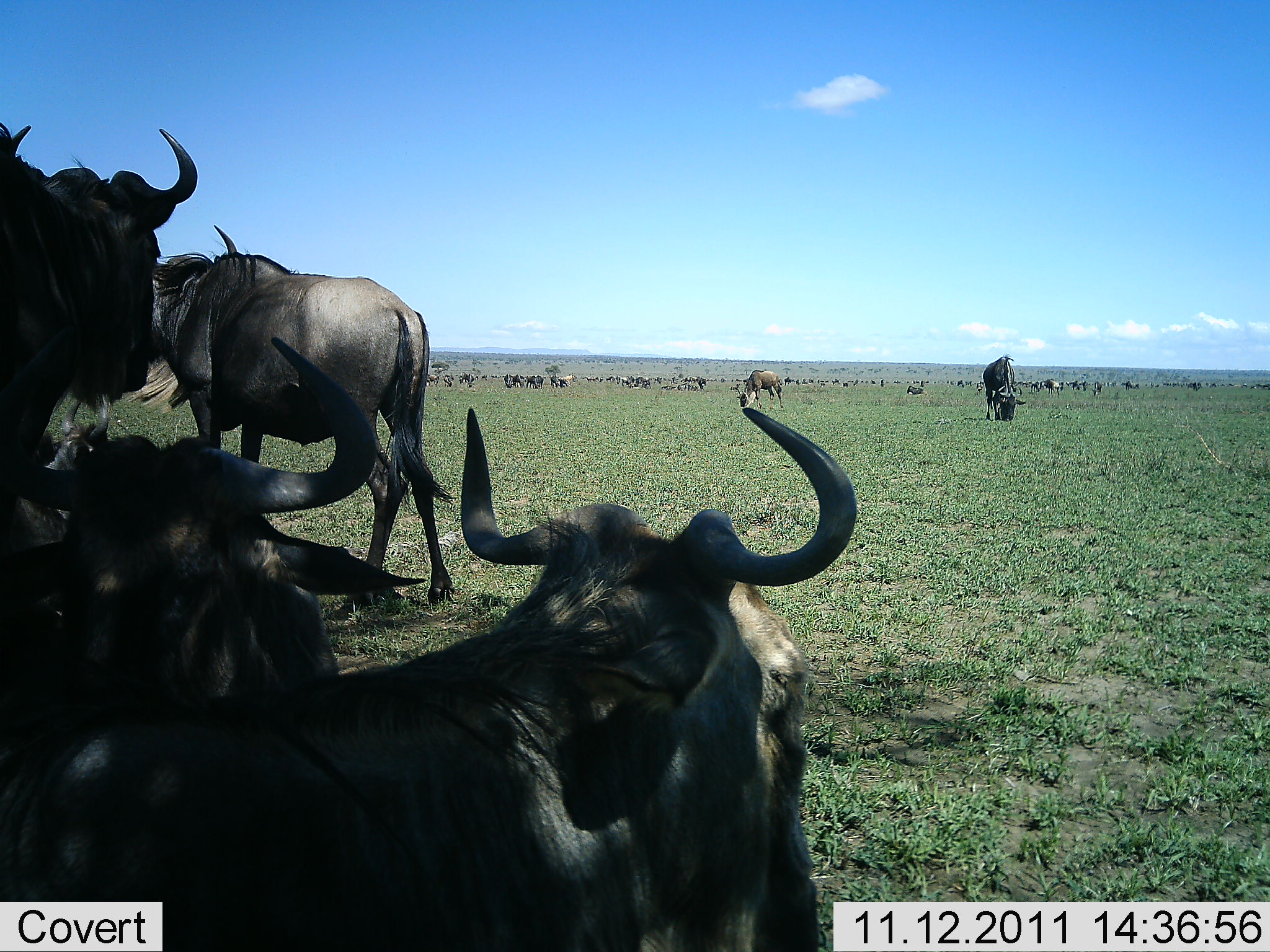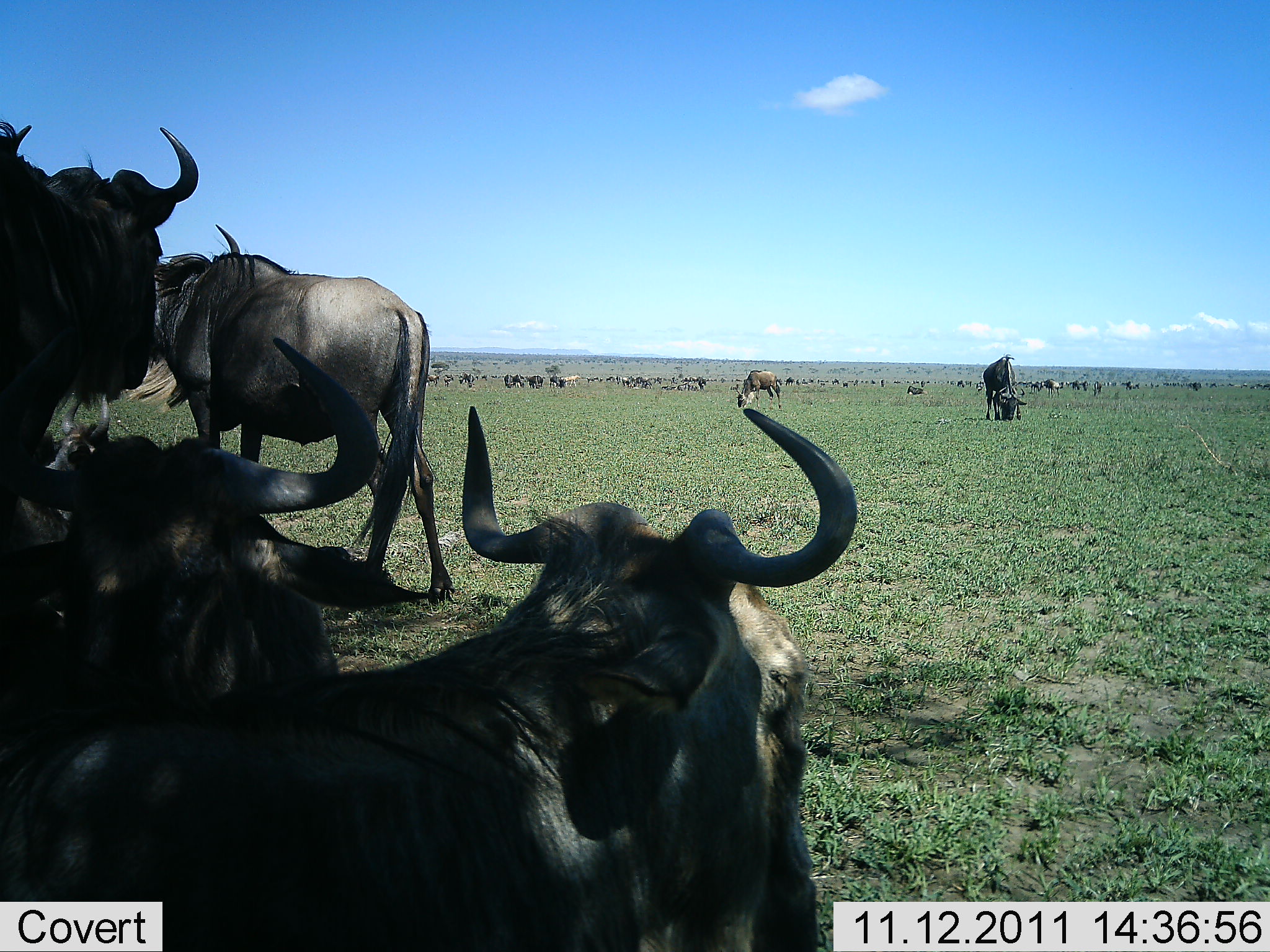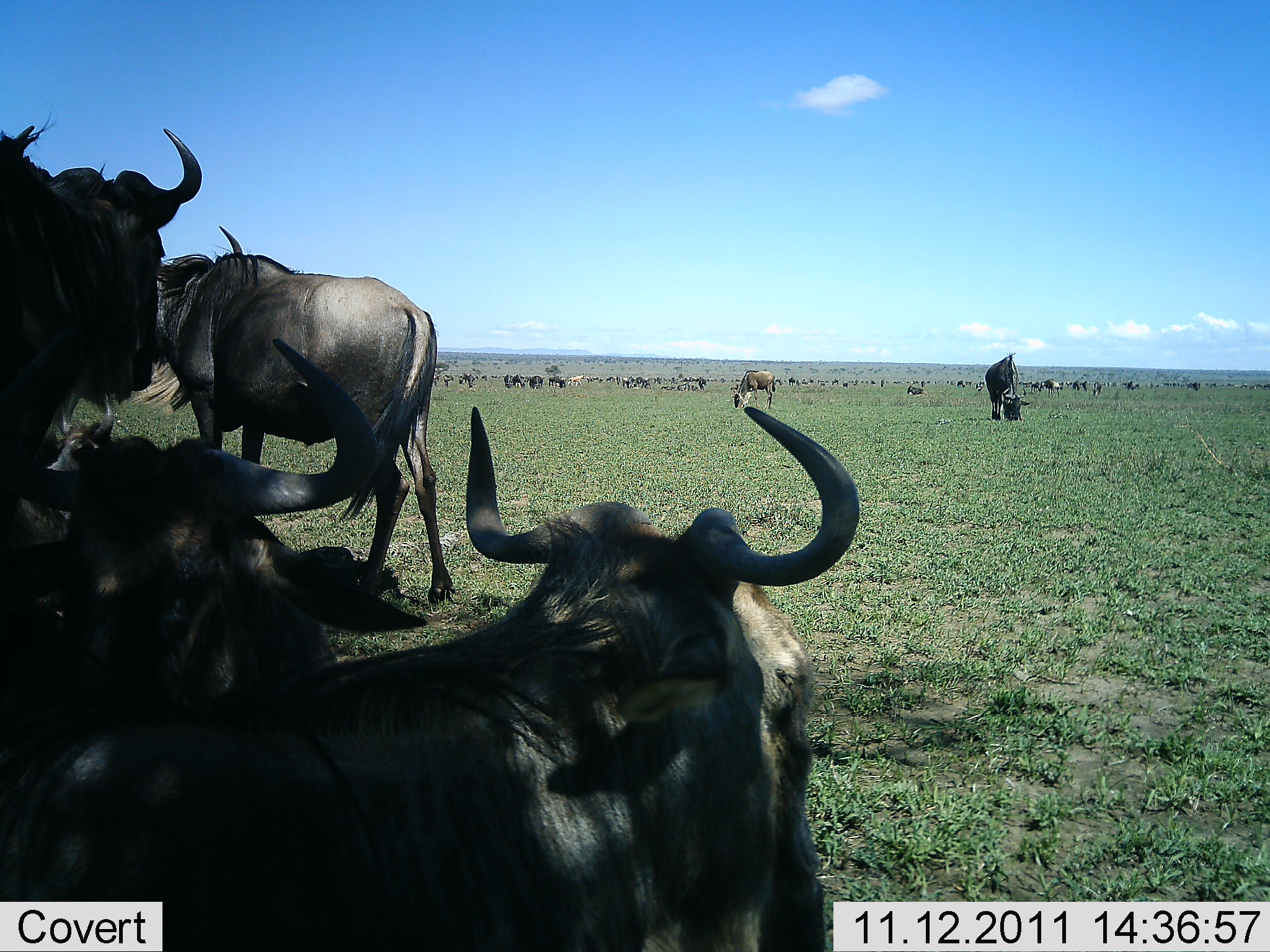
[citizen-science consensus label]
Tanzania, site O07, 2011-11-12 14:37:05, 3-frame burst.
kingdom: Animalia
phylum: Chordata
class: Mammalia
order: Artiodactyla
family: Bovidae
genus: Connochaetes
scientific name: Connochaetes taurinus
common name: blue wildebeest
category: wildebeest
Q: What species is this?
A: Wildebeest (blue wildebeest) (Connochaetes taurinus).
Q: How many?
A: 51+.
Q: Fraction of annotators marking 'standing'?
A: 82%.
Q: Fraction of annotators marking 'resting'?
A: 73%.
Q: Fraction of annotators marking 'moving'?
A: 36%.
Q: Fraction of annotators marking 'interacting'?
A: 18%.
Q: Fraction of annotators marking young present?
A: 0%.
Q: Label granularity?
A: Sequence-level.